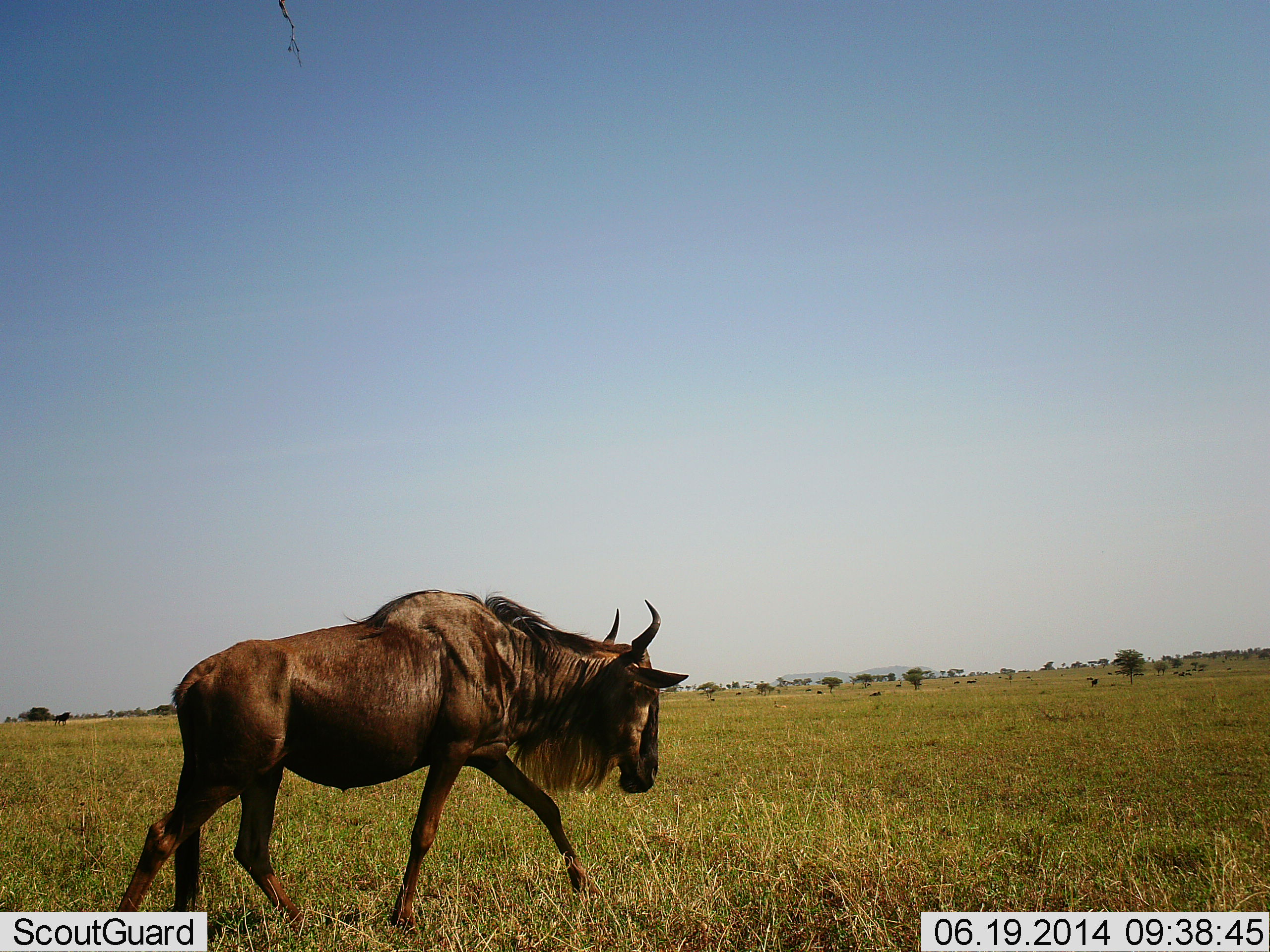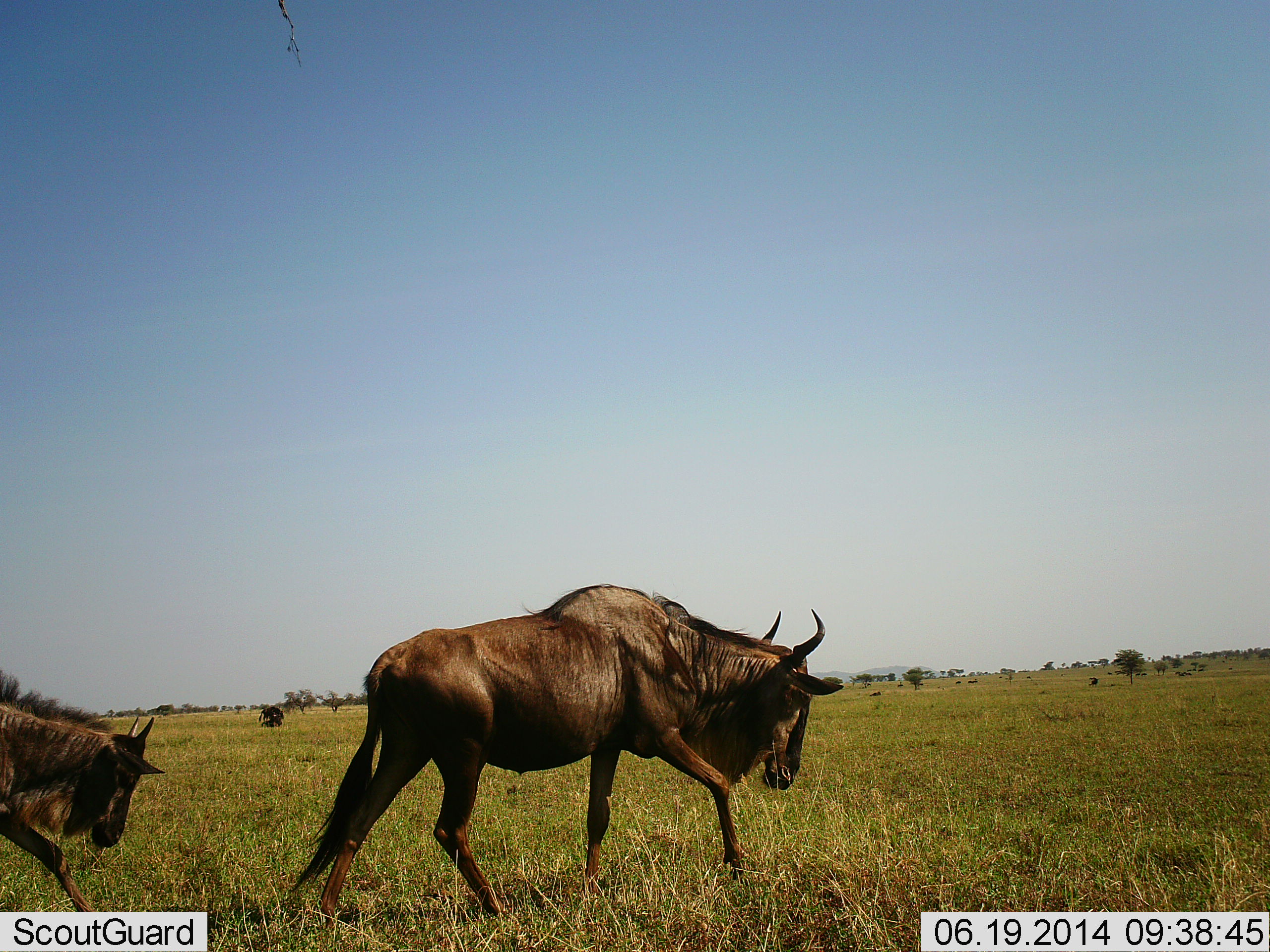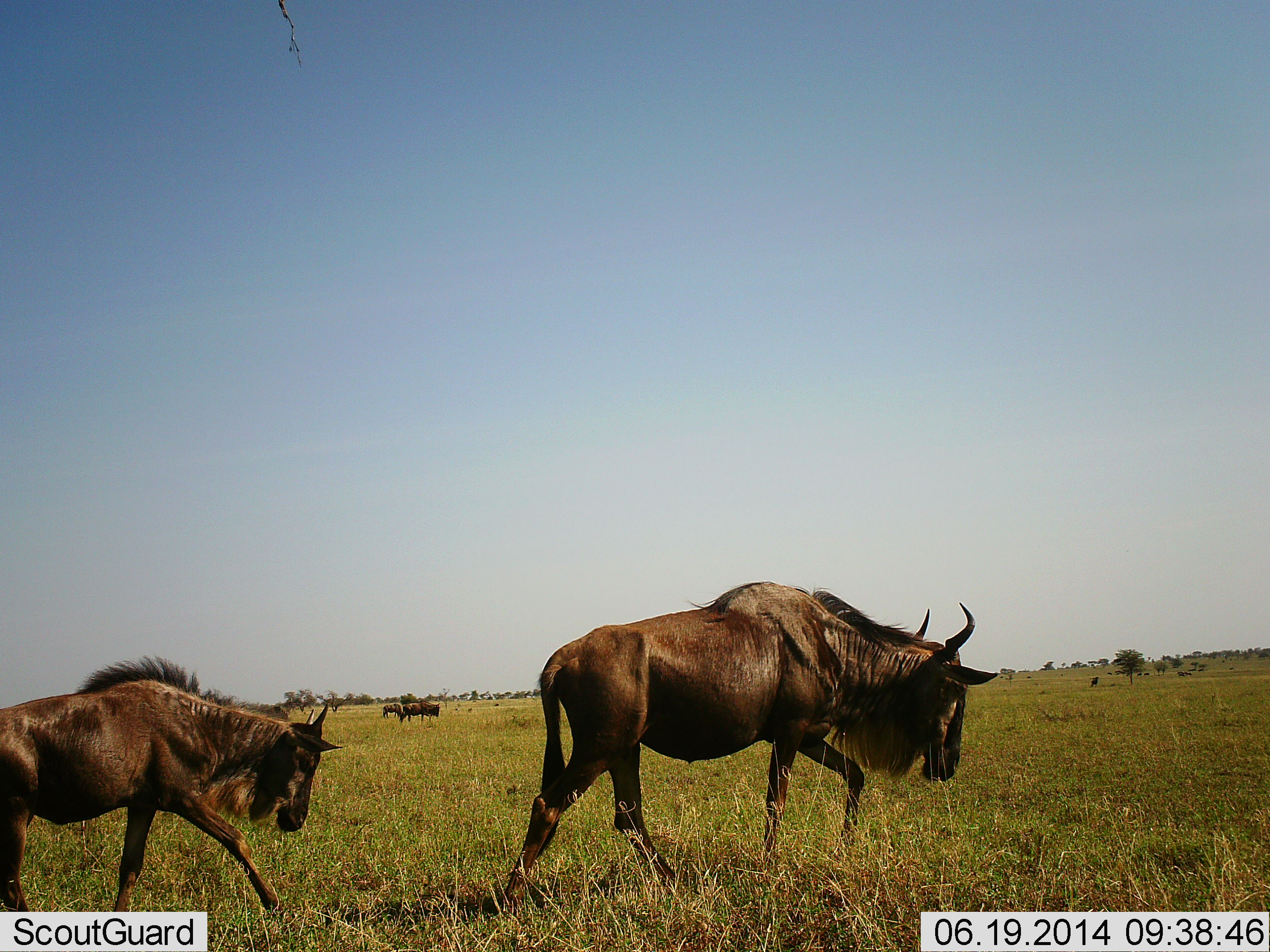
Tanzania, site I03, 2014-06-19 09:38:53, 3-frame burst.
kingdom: Animalia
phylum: Chordata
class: Mammalia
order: Artiodactyla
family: Bovidae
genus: Connochaetes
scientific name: Connochaetes taurinus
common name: blue wildebeest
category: wildebeest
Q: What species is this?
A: Wildebeest (blue wildebeest) (Connochaetes taurinus).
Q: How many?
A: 6.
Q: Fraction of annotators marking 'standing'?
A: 30%.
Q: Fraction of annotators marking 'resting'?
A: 10%.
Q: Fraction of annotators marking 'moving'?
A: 100%.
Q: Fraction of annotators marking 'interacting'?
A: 0%.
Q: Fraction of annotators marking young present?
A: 30%.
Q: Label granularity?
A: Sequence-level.